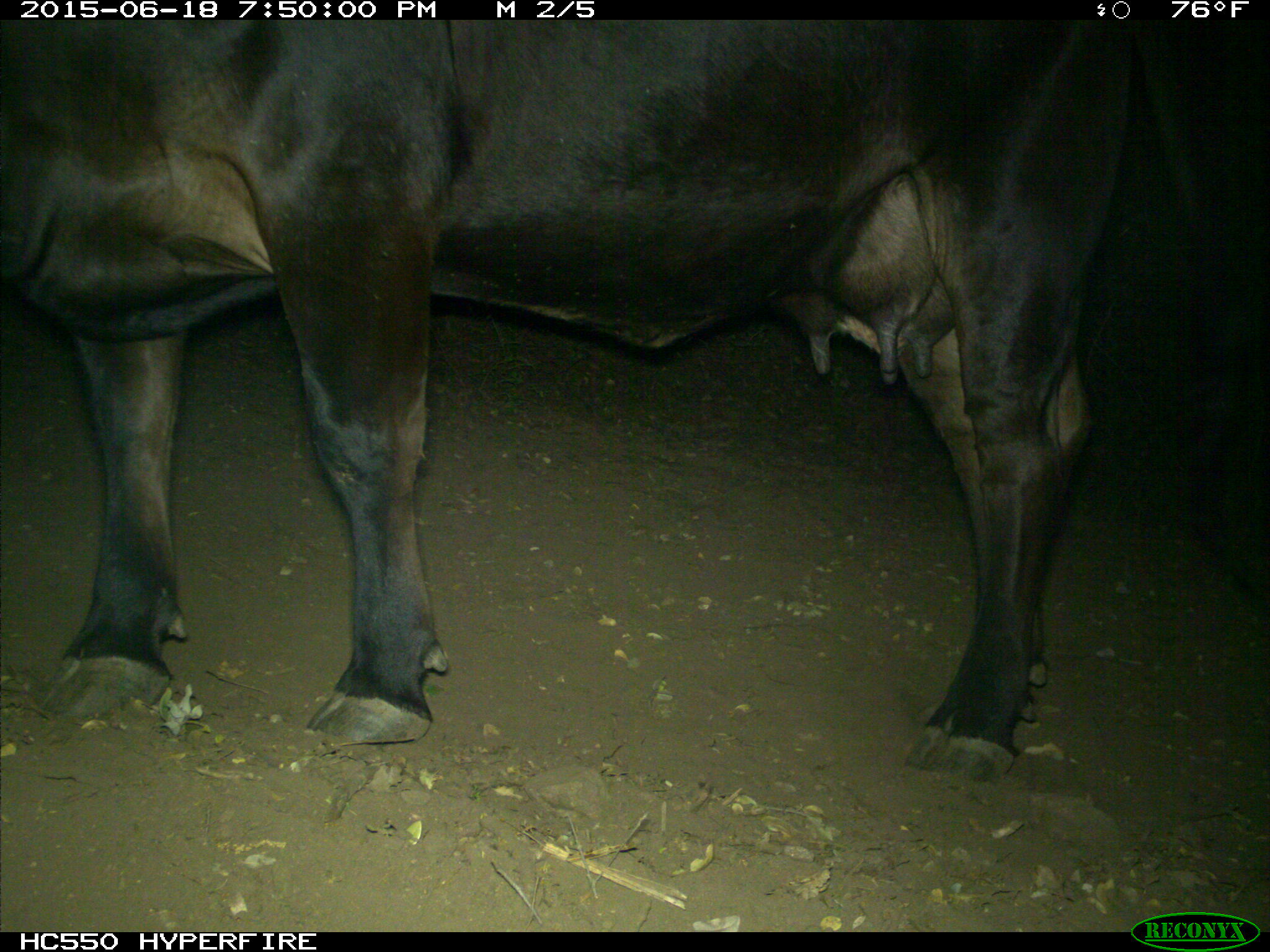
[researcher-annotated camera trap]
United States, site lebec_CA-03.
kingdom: Animalia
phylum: Chordata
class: Mammalia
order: Artiodactyla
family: Bovidae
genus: Bos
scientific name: Bos taurus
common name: domestic cow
Bos taurus (domestic cow).